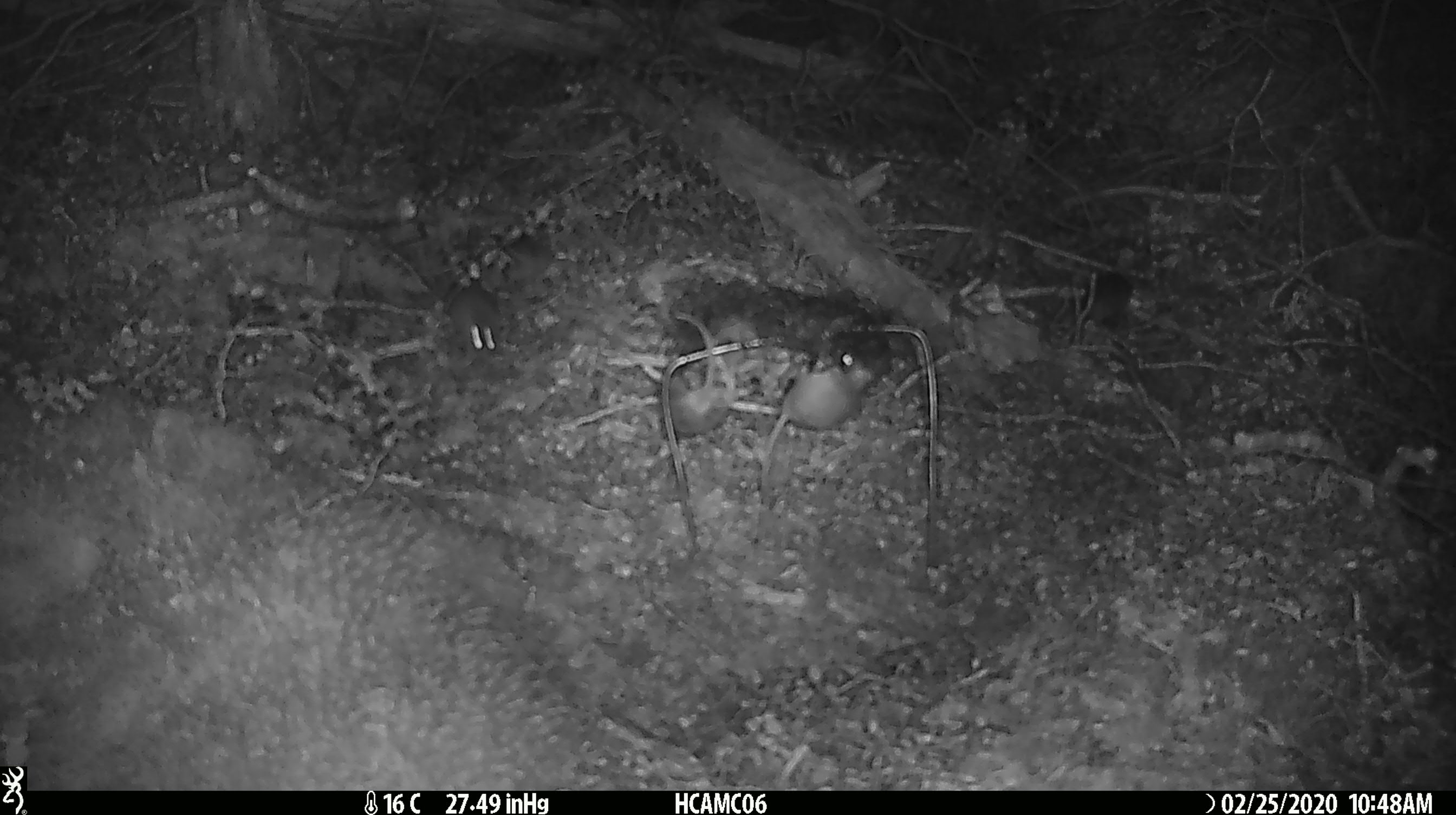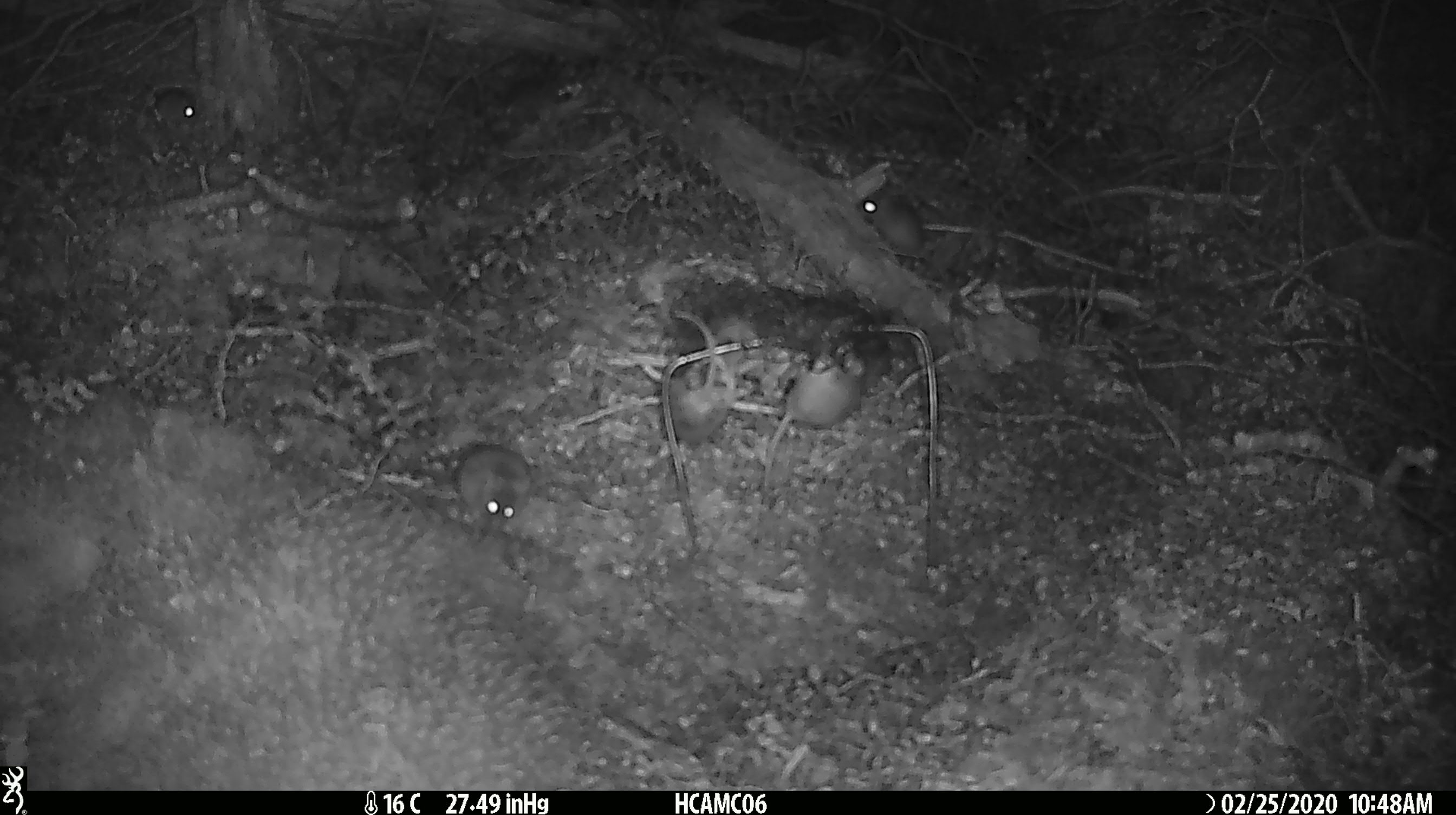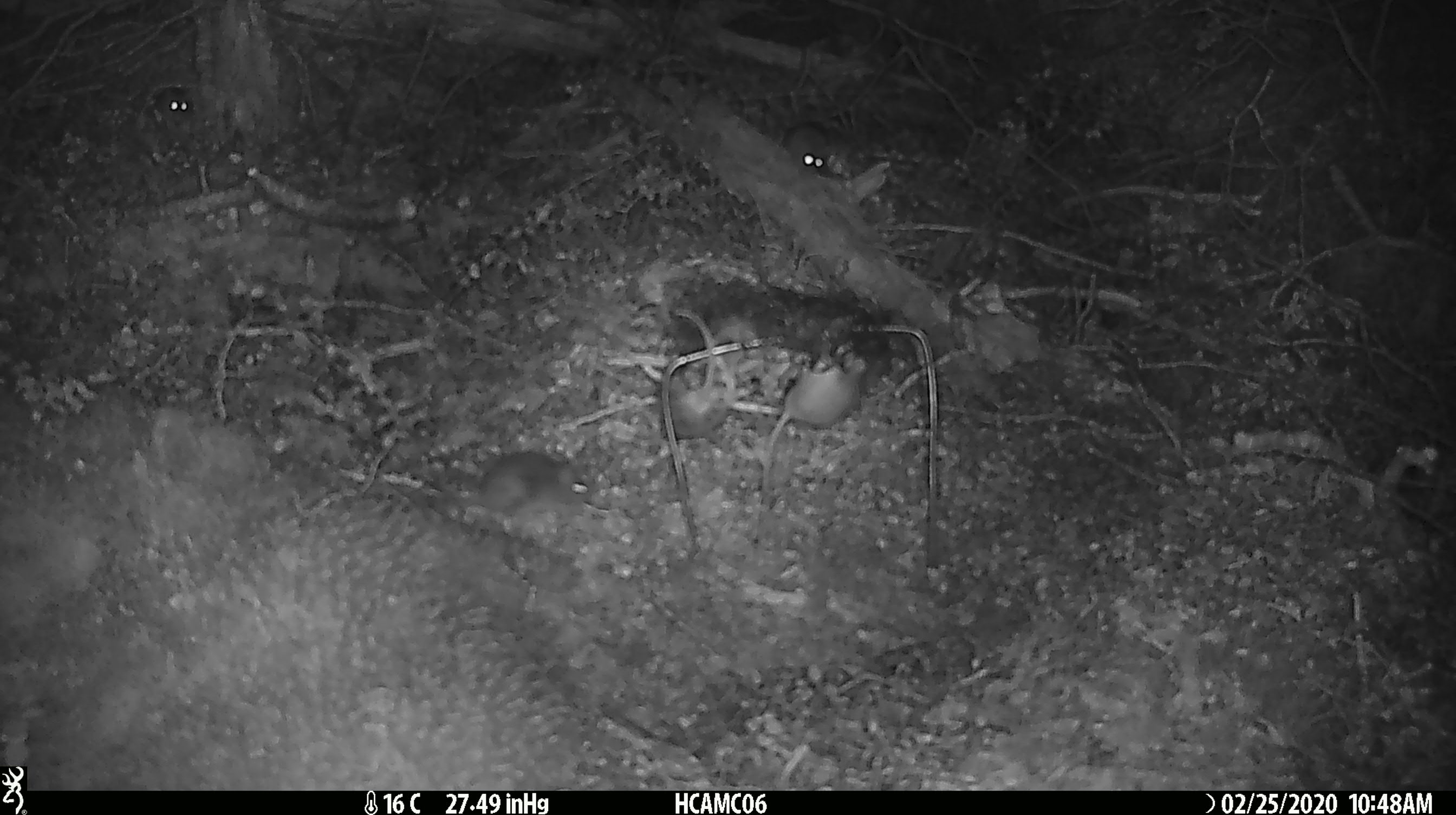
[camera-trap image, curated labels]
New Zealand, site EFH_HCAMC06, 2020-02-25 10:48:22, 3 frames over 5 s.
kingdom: Animalia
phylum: Chordata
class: Mammalia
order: Rodentia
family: Muridae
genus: Mus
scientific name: Mus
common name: mouse